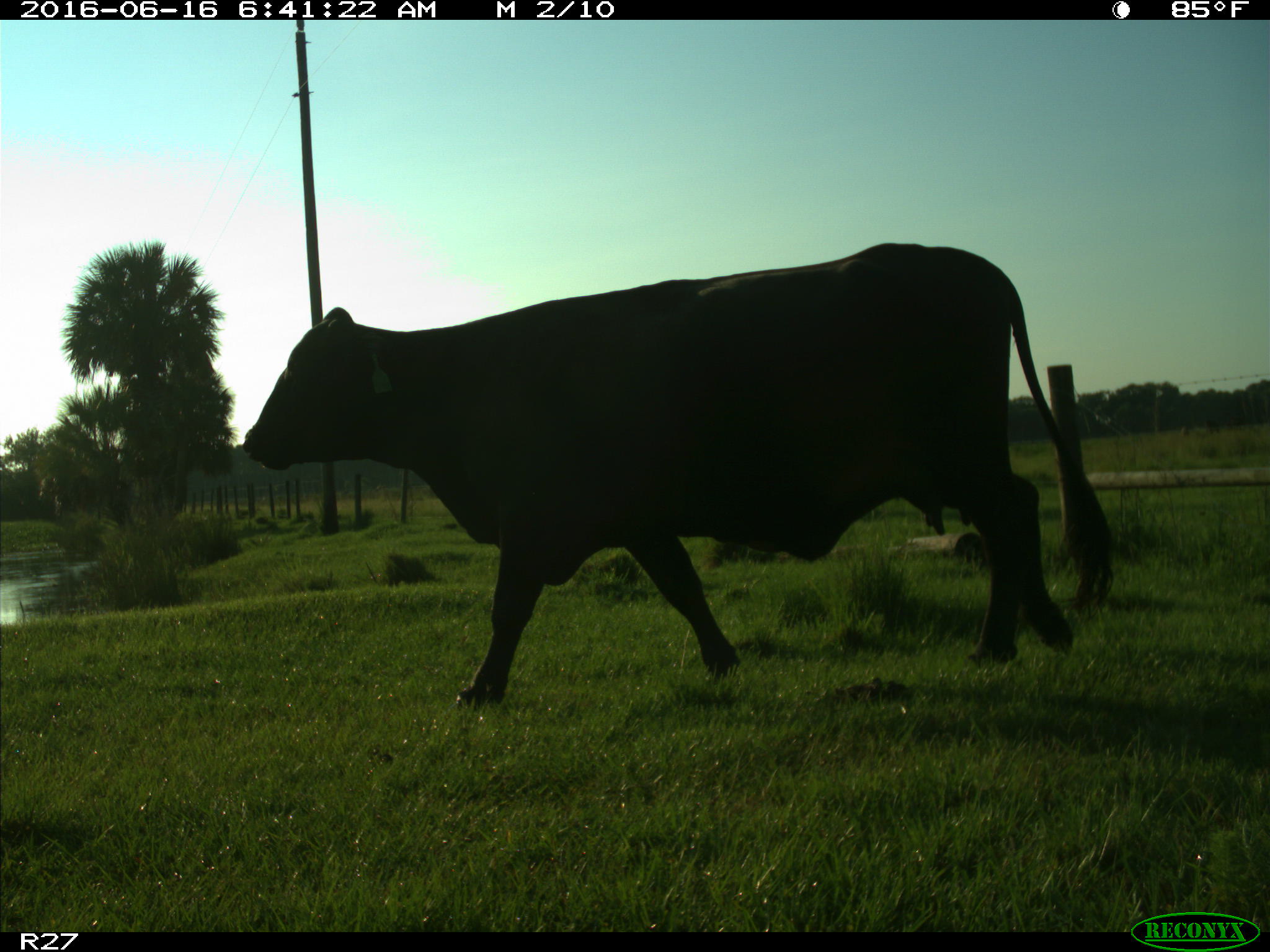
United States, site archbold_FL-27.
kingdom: Animalia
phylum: Chordata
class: Mammalia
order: Artiodactyla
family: Bovidae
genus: Bos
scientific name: Bos taurus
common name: domestic cow